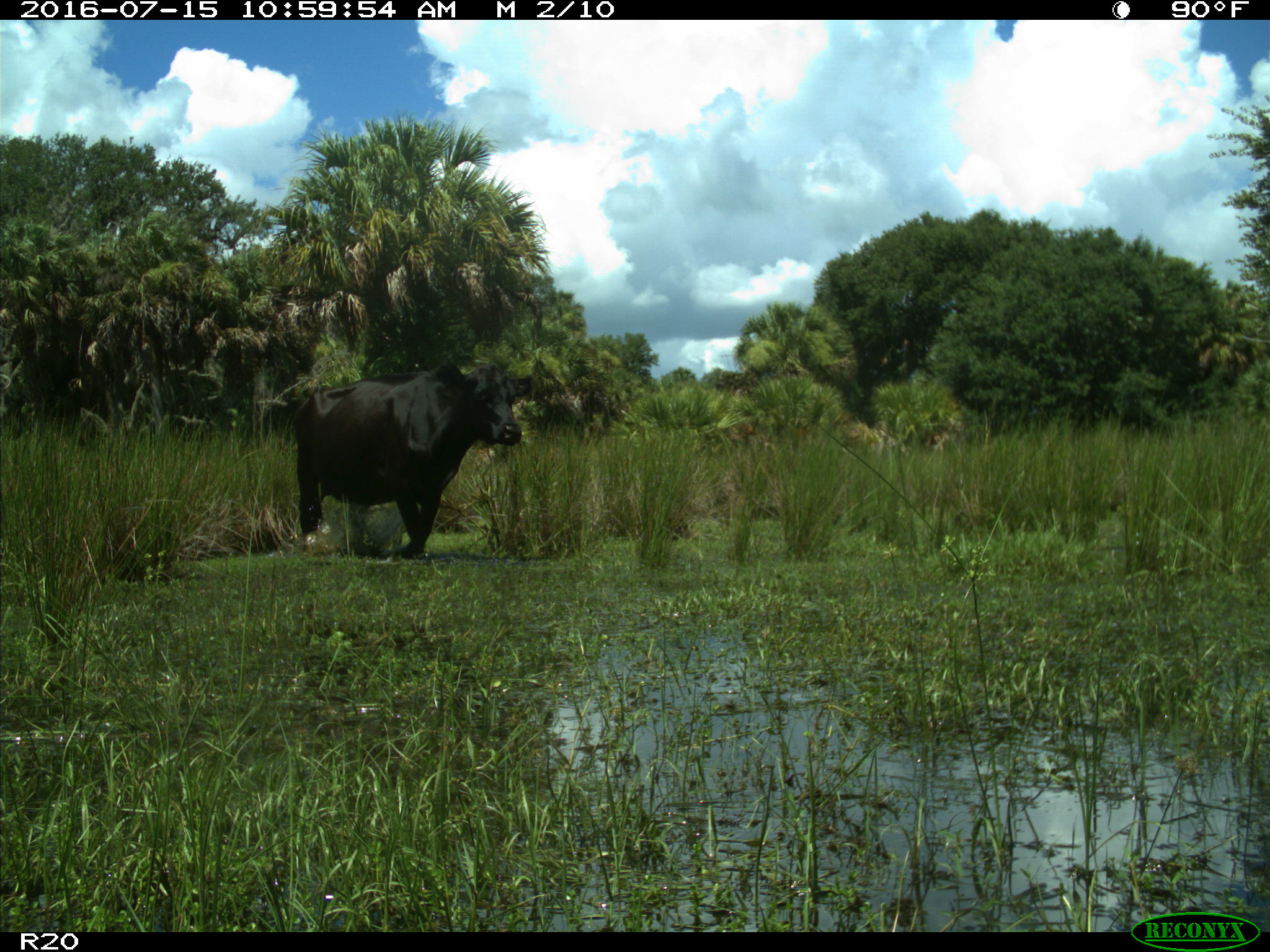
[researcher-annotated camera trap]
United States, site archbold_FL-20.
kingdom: Animalia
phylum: Chordata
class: Mammalia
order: Artiodactyla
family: Bovidae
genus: Bos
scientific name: Bos taurus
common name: domestic cow